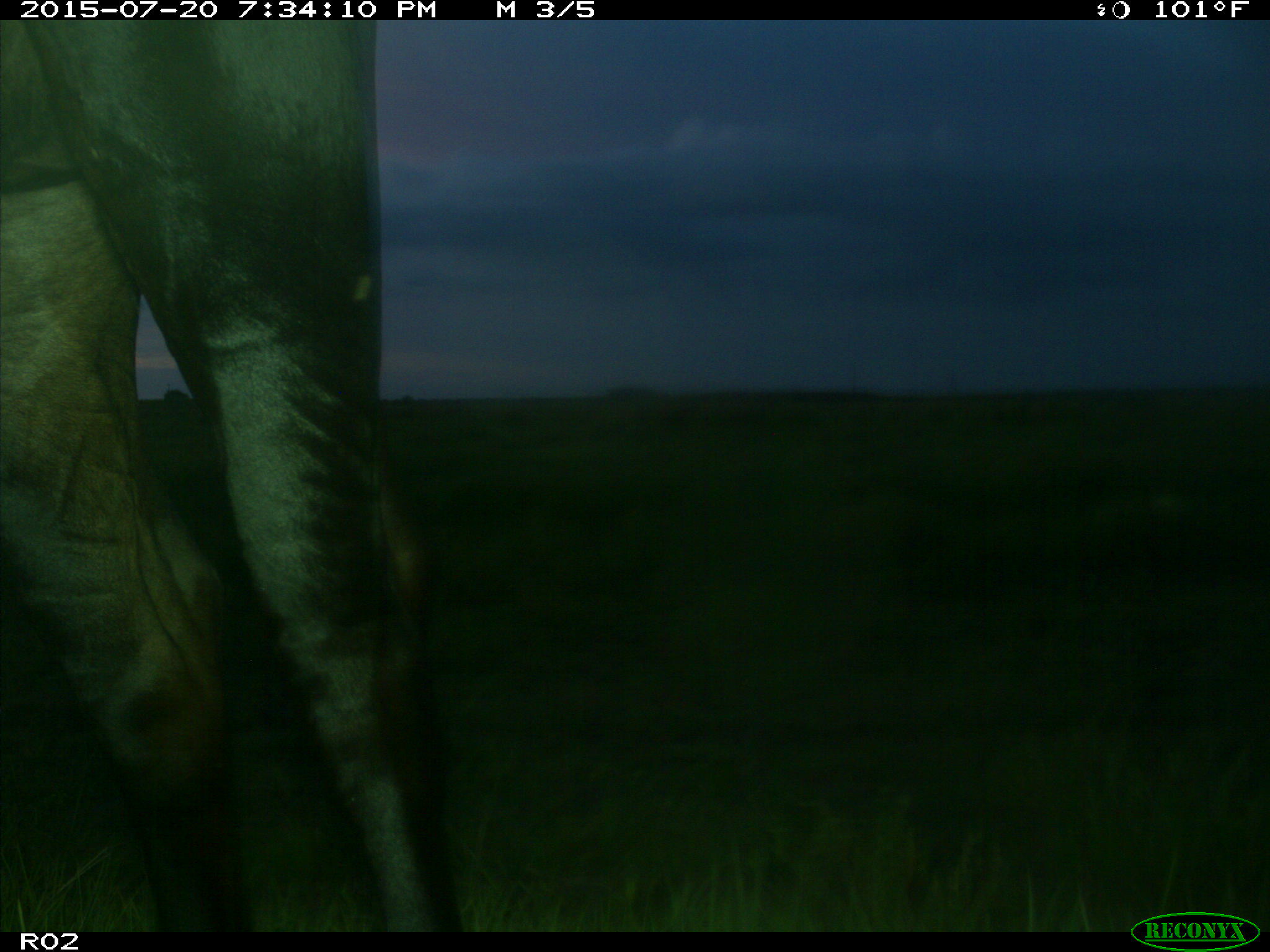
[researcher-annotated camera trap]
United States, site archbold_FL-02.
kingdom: Animalia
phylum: Chordata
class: Mammalia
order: Artiodactyla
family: Bovidae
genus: Bos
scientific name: Bos taurus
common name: domestic cow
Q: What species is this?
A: Bos taurus (domestic cow).